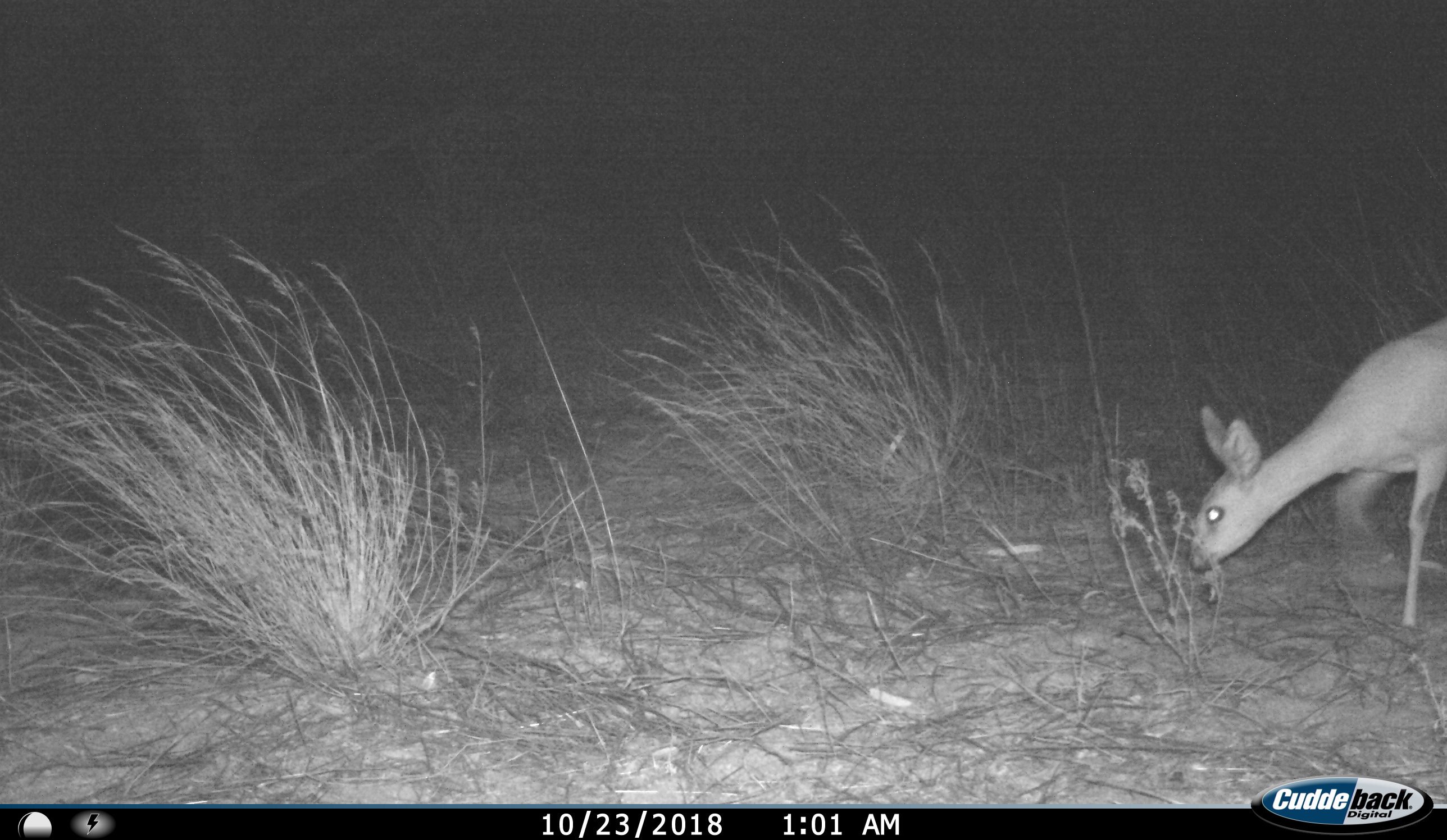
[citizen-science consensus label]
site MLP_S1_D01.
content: unidentified animal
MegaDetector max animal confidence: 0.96